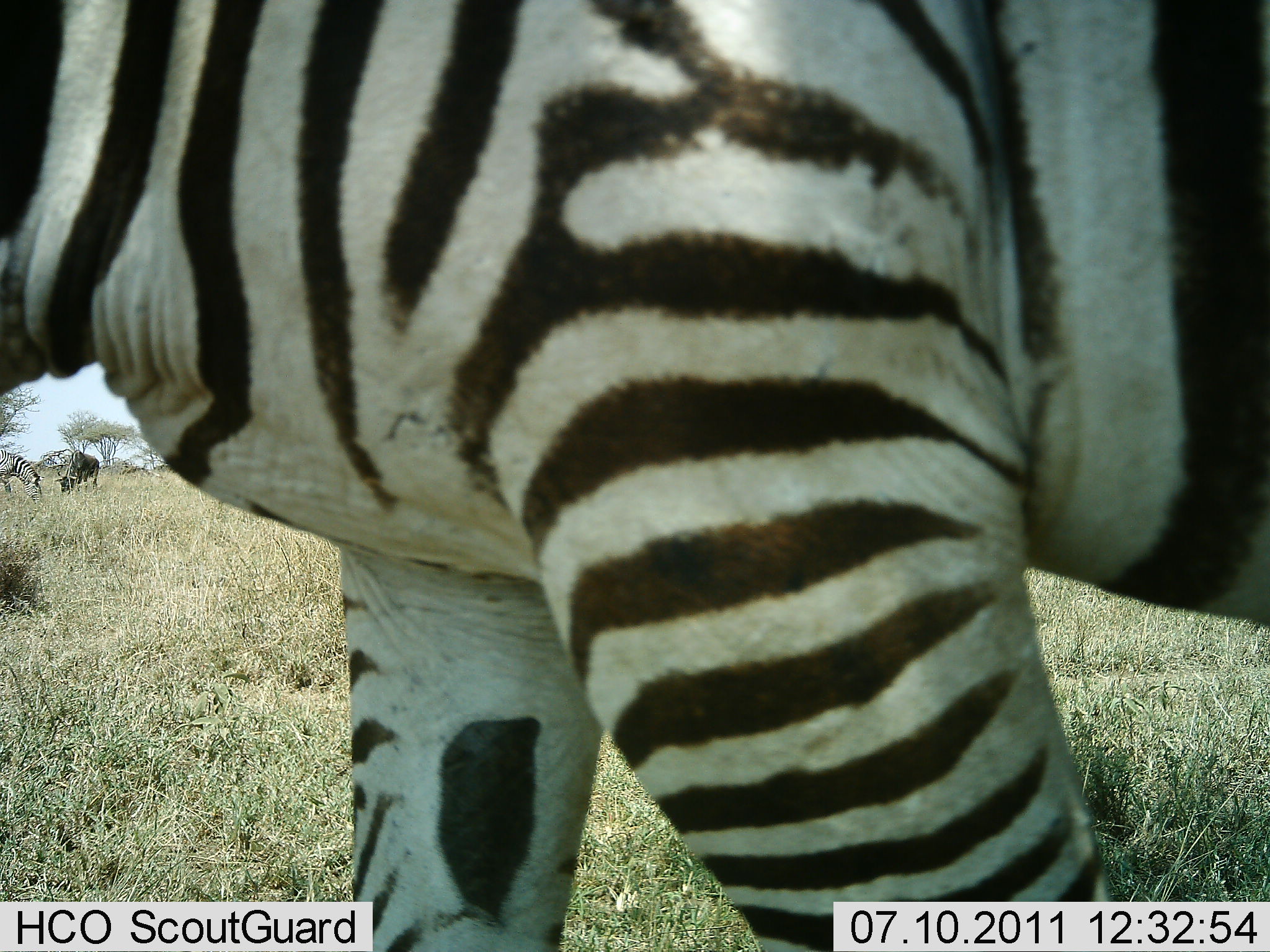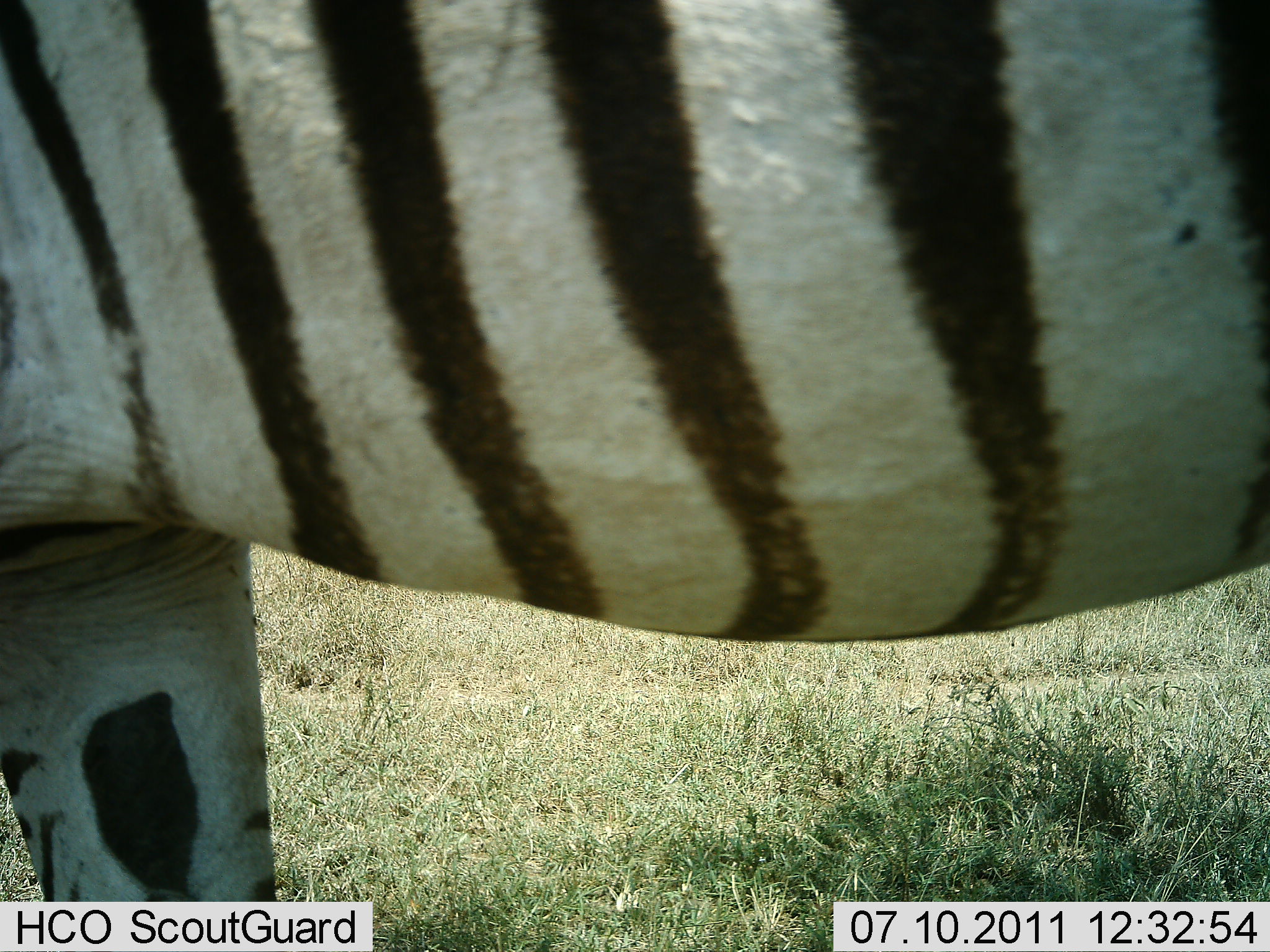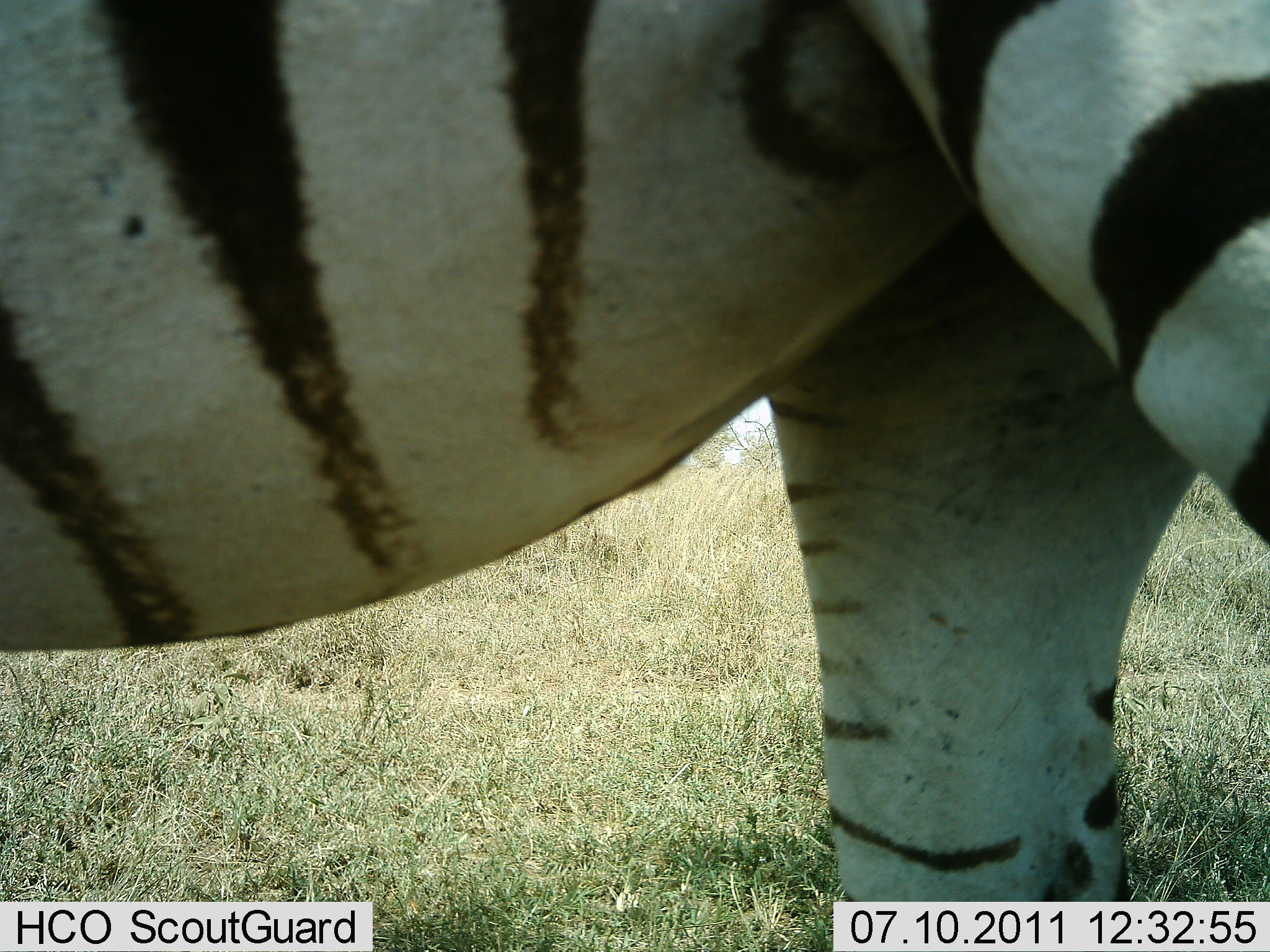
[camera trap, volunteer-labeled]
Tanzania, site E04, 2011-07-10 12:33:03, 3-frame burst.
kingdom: Animalia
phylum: Chordata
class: Mammalia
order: Perissodactyla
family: Equidae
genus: Equus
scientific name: Equus quagga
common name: plains zebra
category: zebra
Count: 2.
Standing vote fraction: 36%.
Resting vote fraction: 0%.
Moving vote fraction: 91%.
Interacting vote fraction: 0%.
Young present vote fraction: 0%.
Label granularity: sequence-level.